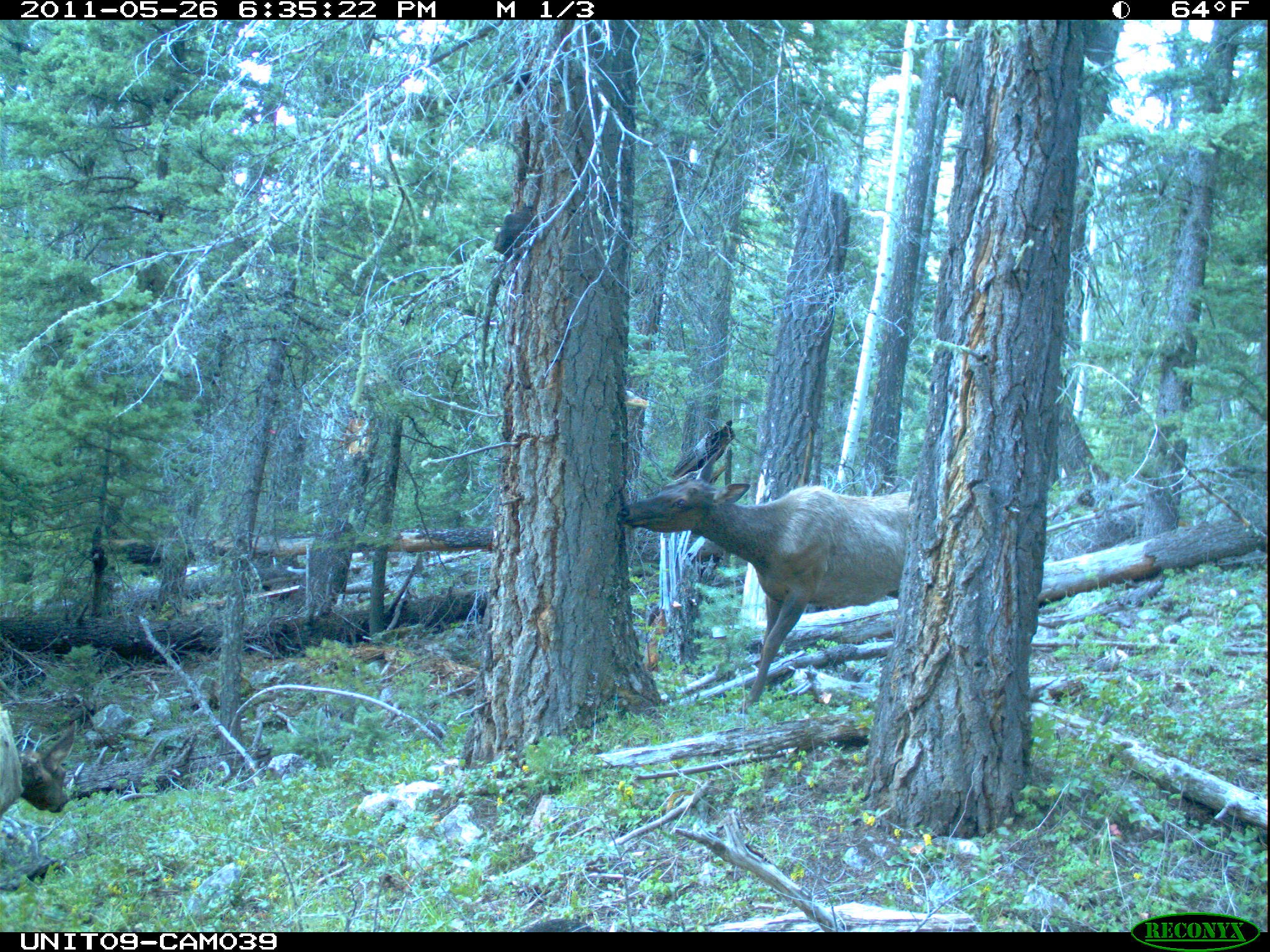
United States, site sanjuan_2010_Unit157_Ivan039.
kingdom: Animalia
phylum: Chordata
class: Mammalia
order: Artiodactyla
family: Cervidae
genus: Cervus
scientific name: Cervus elaphus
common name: red deer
Cervus elaphus (red deer).